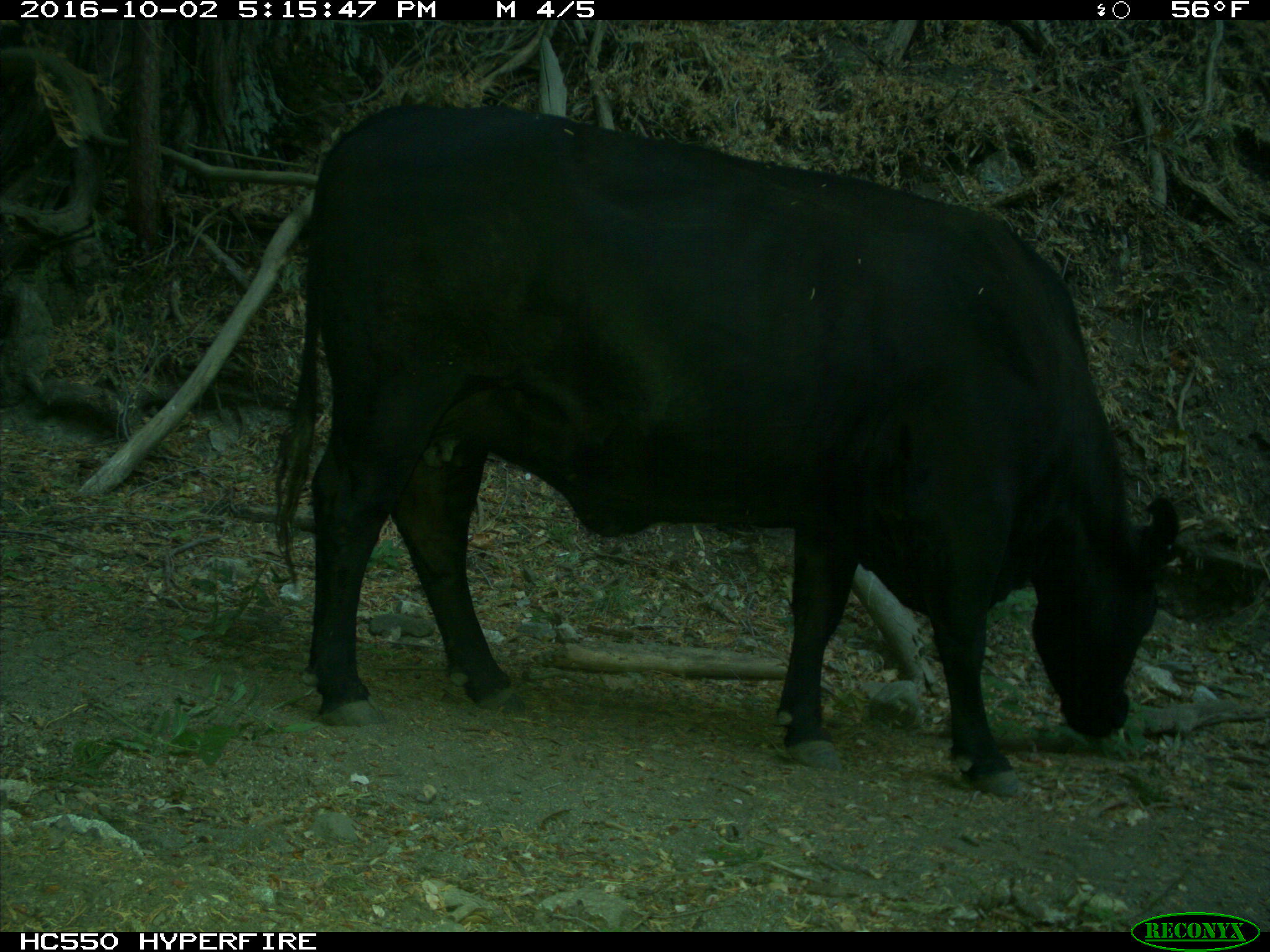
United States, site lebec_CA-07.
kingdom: Animalia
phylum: Chordata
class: Mammalia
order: Artiodactyla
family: Bovidae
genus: Bos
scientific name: Bos taurus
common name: domestic cow